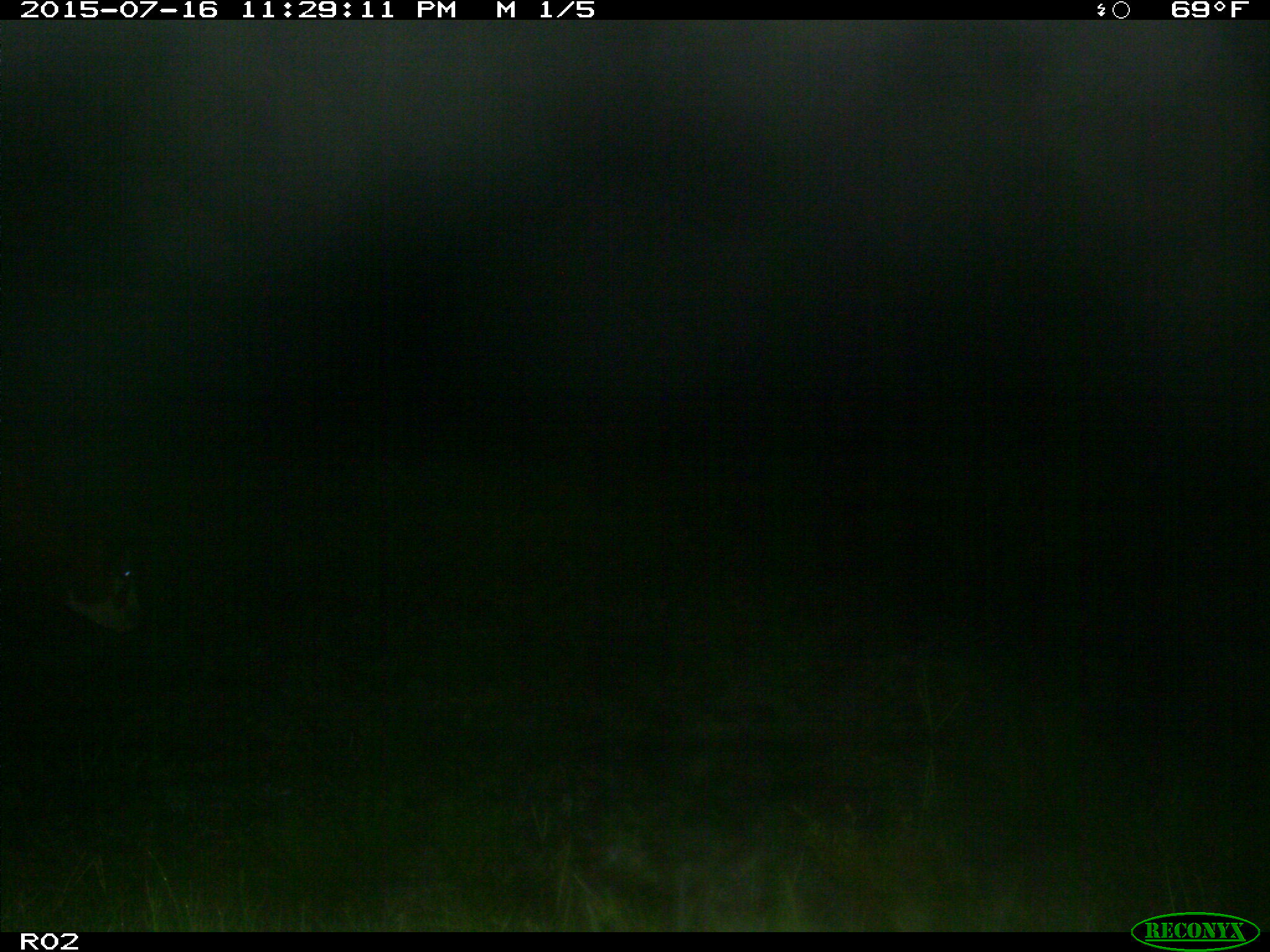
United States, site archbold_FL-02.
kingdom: Animalia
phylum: Chordata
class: Mammalia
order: Artiodactyla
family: Bovidae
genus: Bos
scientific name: Bos taurus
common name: domestic cow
Bos taurus (domestic cow).